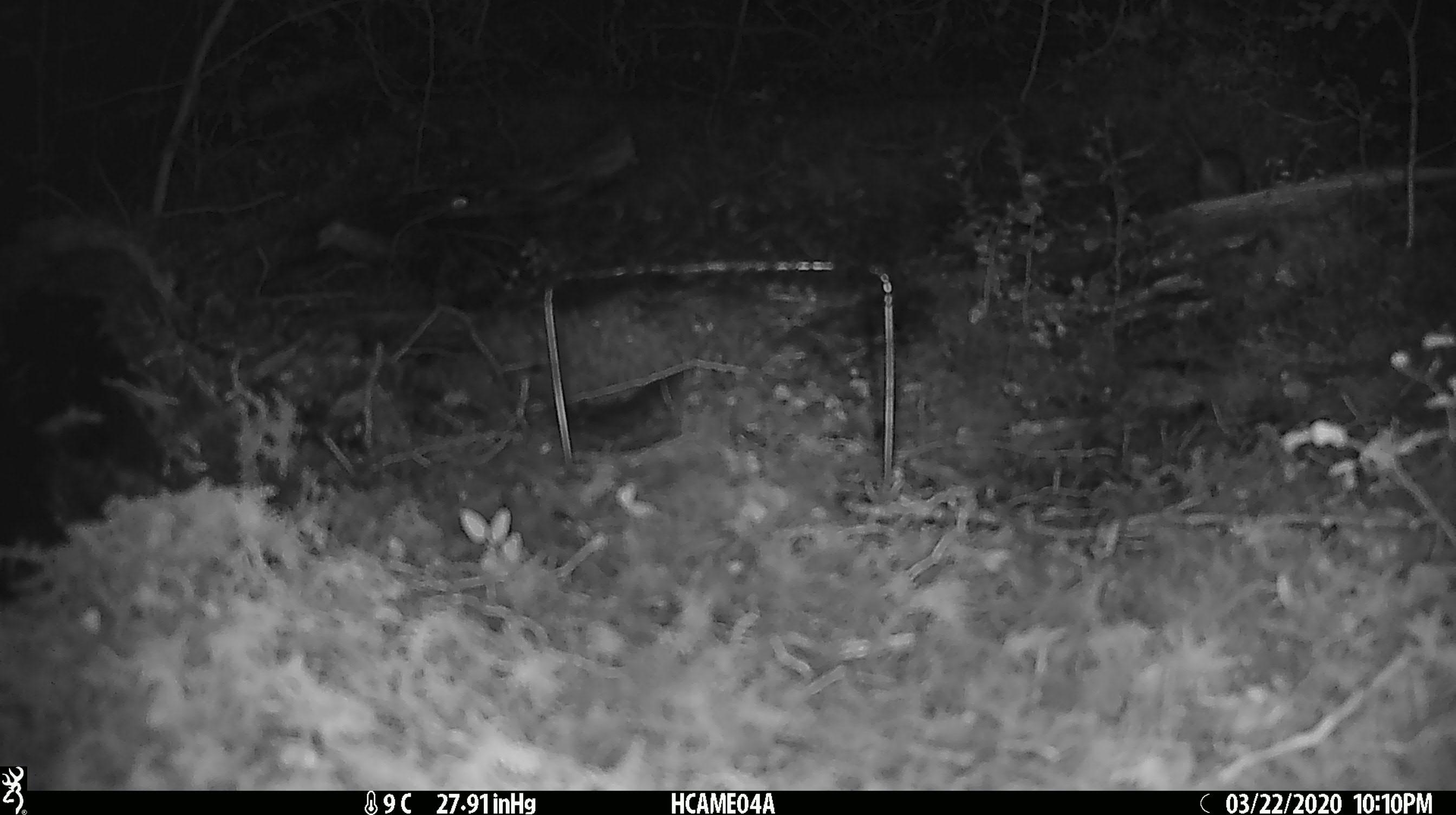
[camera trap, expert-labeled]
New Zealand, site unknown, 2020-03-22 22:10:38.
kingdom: Animalia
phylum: Chordata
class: Mammalia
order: Rodentia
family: Muridae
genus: Mus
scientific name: Mus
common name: mouse